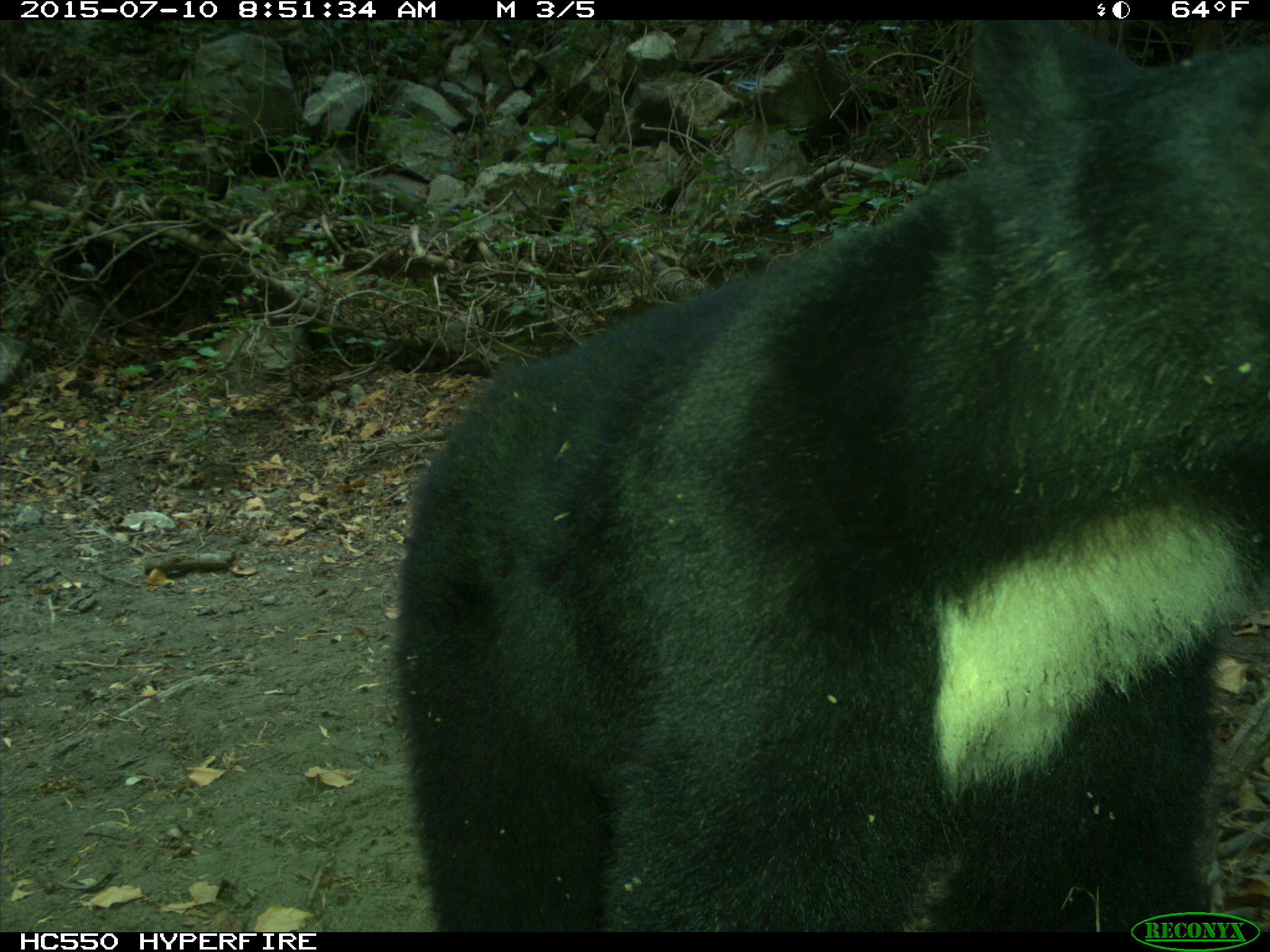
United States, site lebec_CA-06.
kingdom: Animalia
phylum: Chordata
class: Mammalia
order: Carnivora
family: Ursidae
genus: Ursus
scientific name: Ursus americanus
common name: american black bear